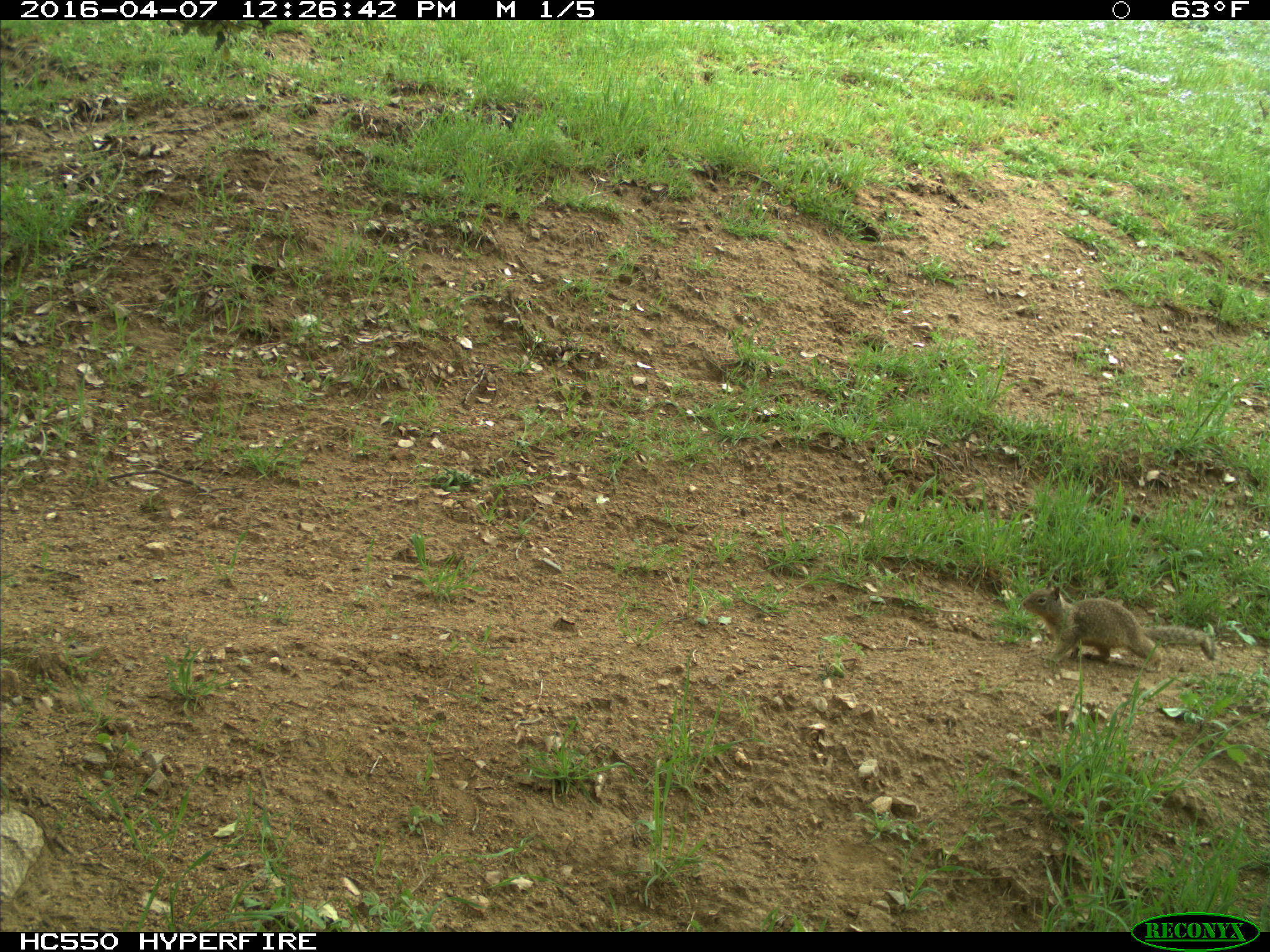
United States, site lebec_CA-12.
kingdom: Animalia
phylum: Chordata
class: Mammalia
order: Rodentia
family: Sciuridae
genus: Otospermophilus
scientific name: Otospermophilus beecheyi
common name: california ground squirrel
Otospermophilus beecheyi (california ground squirrel).